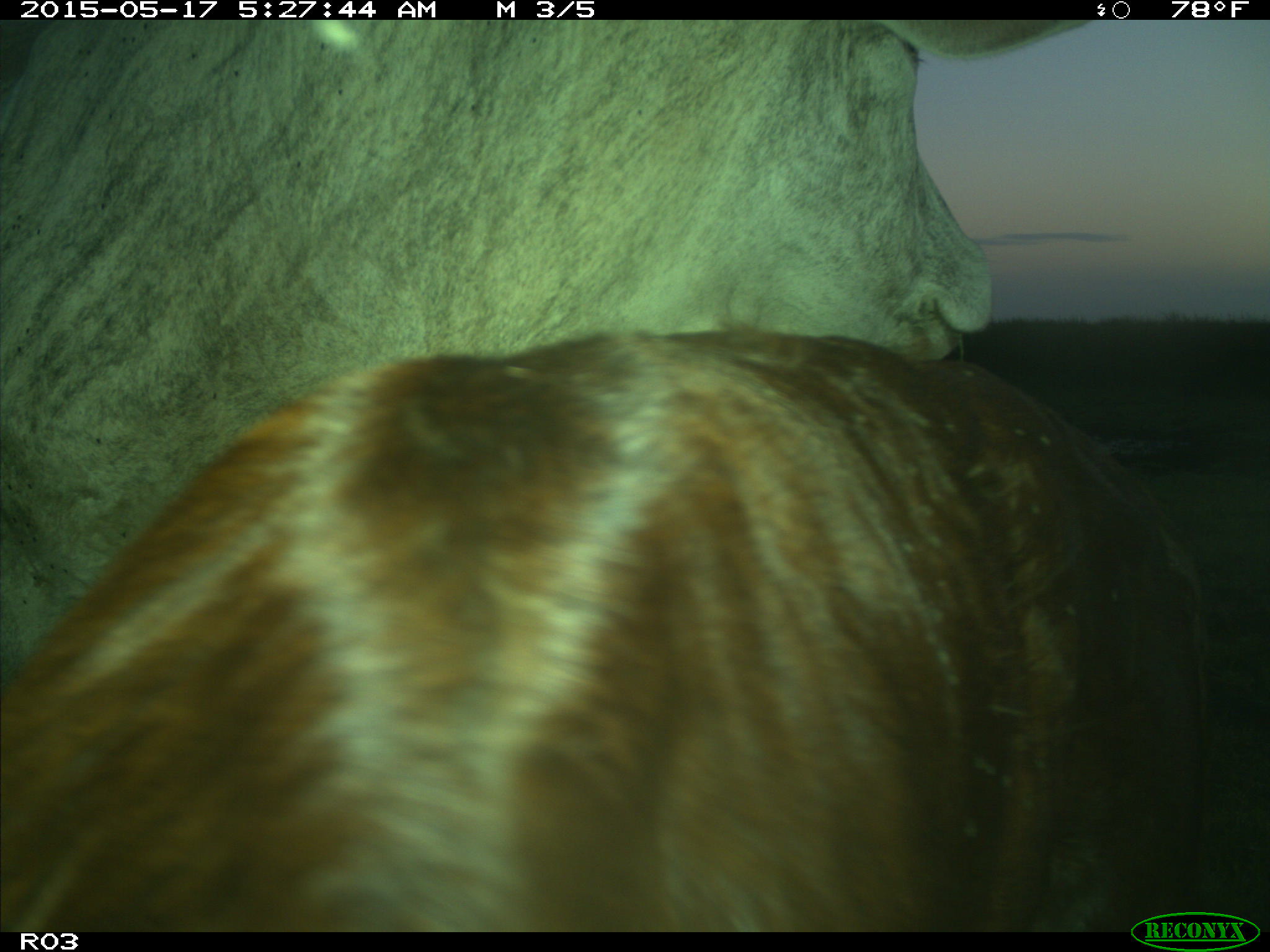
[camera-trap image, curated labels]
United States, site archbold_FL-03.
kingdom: Animalia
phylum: Chordata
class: Mammalia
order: Artiodactyla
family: Bovidae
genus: Bos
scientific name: Bos taurus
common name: domestic cow